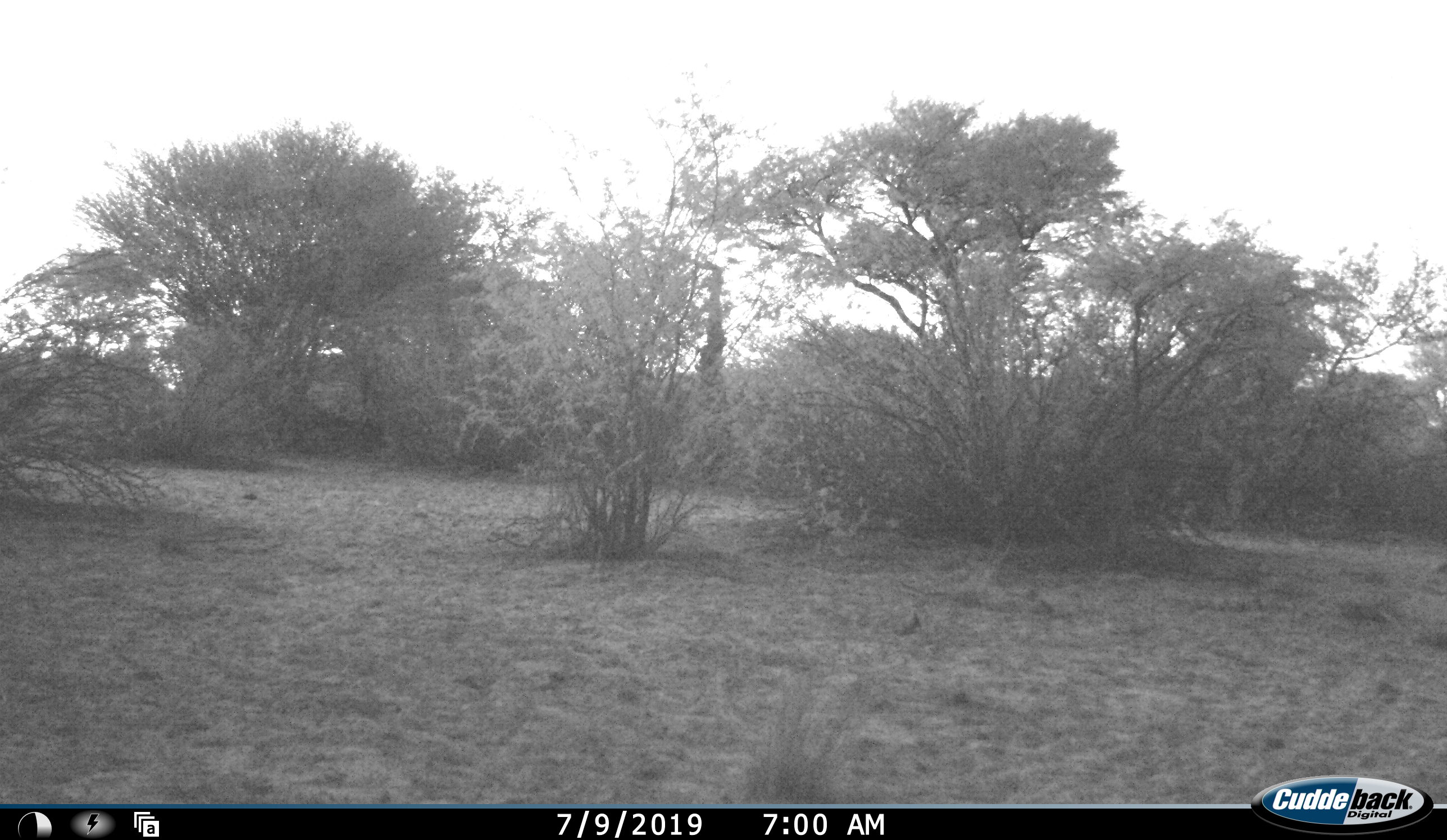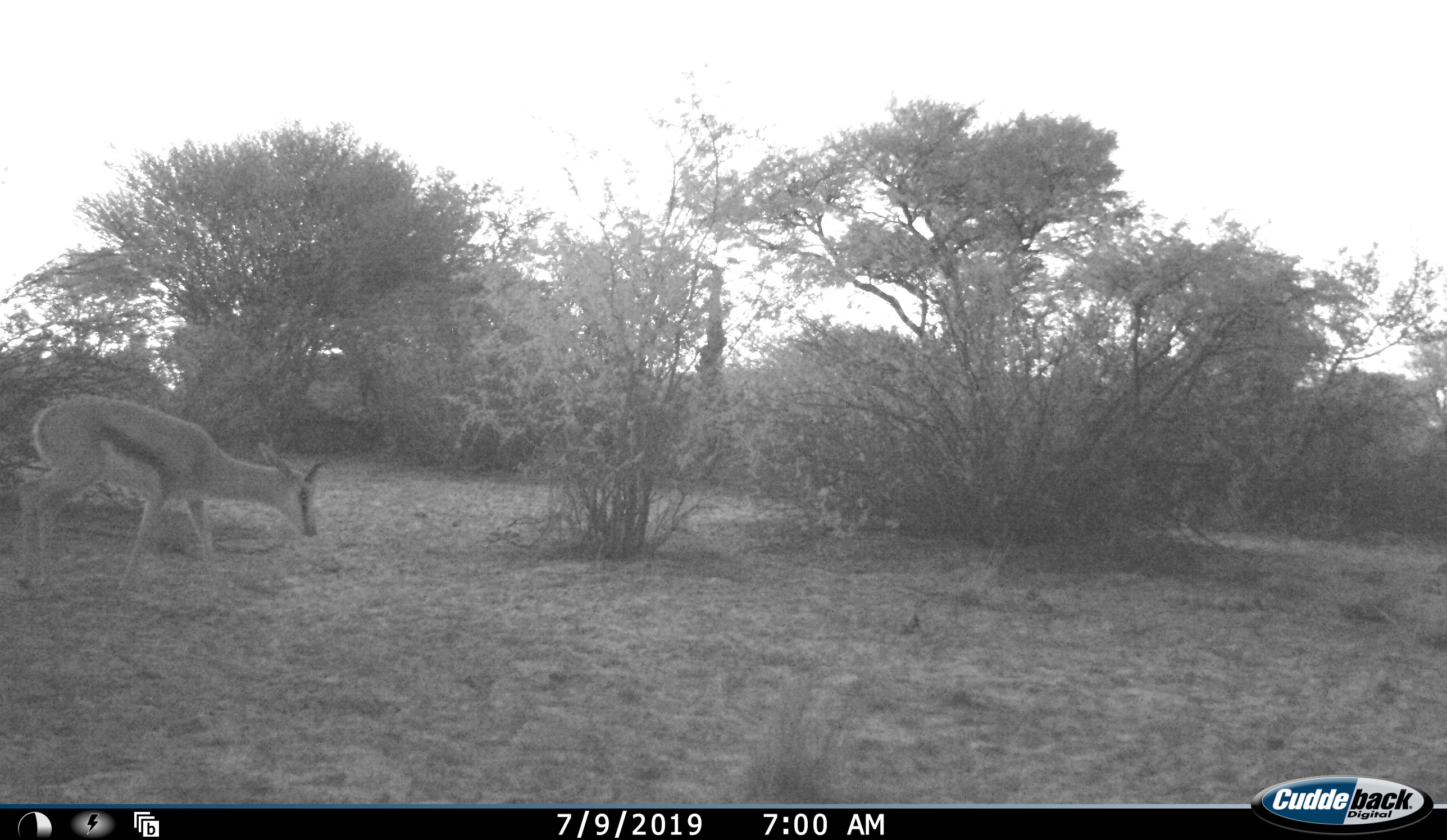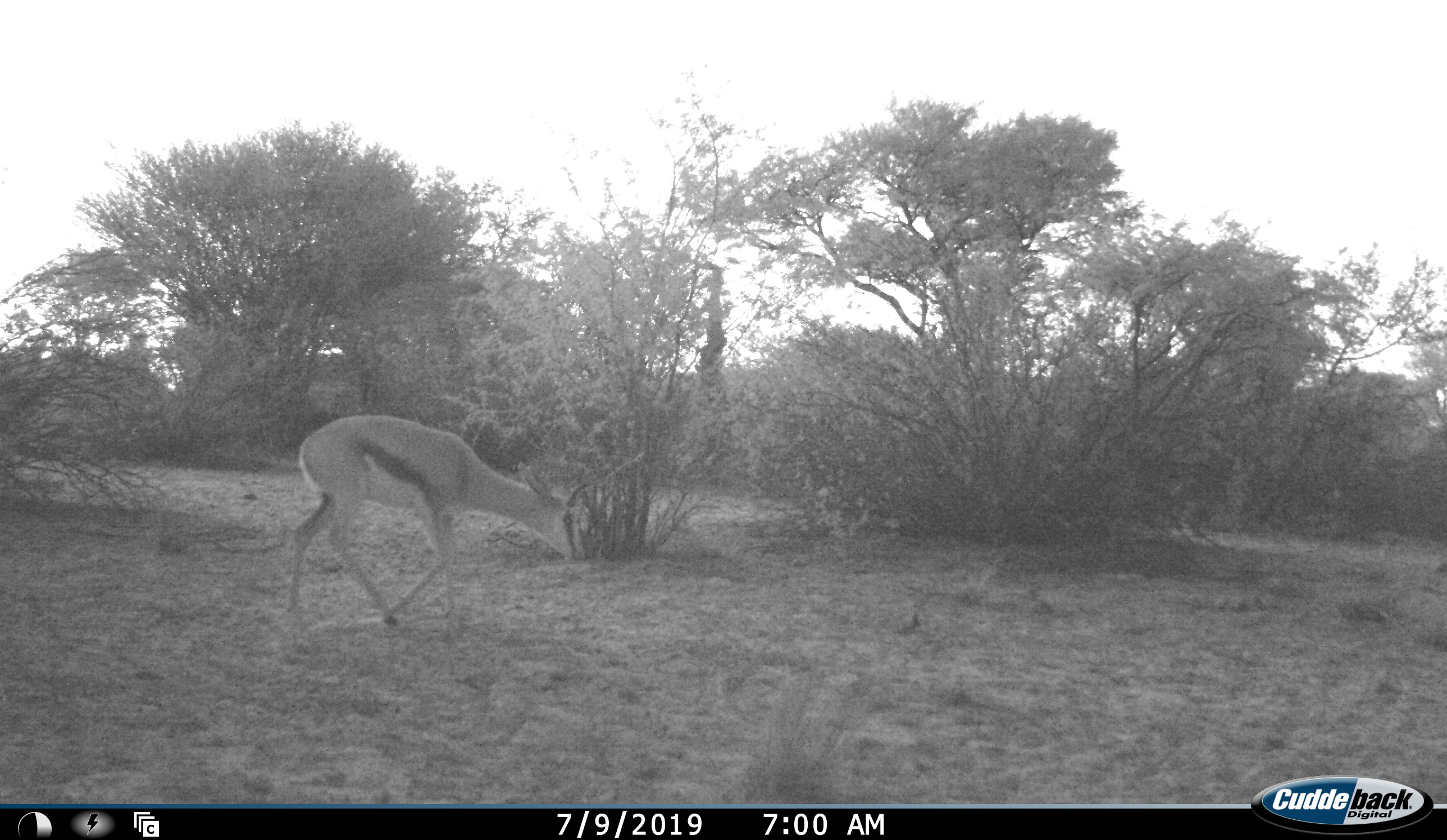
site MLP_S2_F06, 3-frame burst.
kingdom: Animalia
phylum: Chordata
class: Mammalia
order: Artiodactyla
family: Bovidae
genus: Antidorcas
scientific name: Antidorcas marsupialis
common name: springbok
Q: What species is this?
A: Springbok (Antidorcas marsupialis).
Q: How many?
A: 1.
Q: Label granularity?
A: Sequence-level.